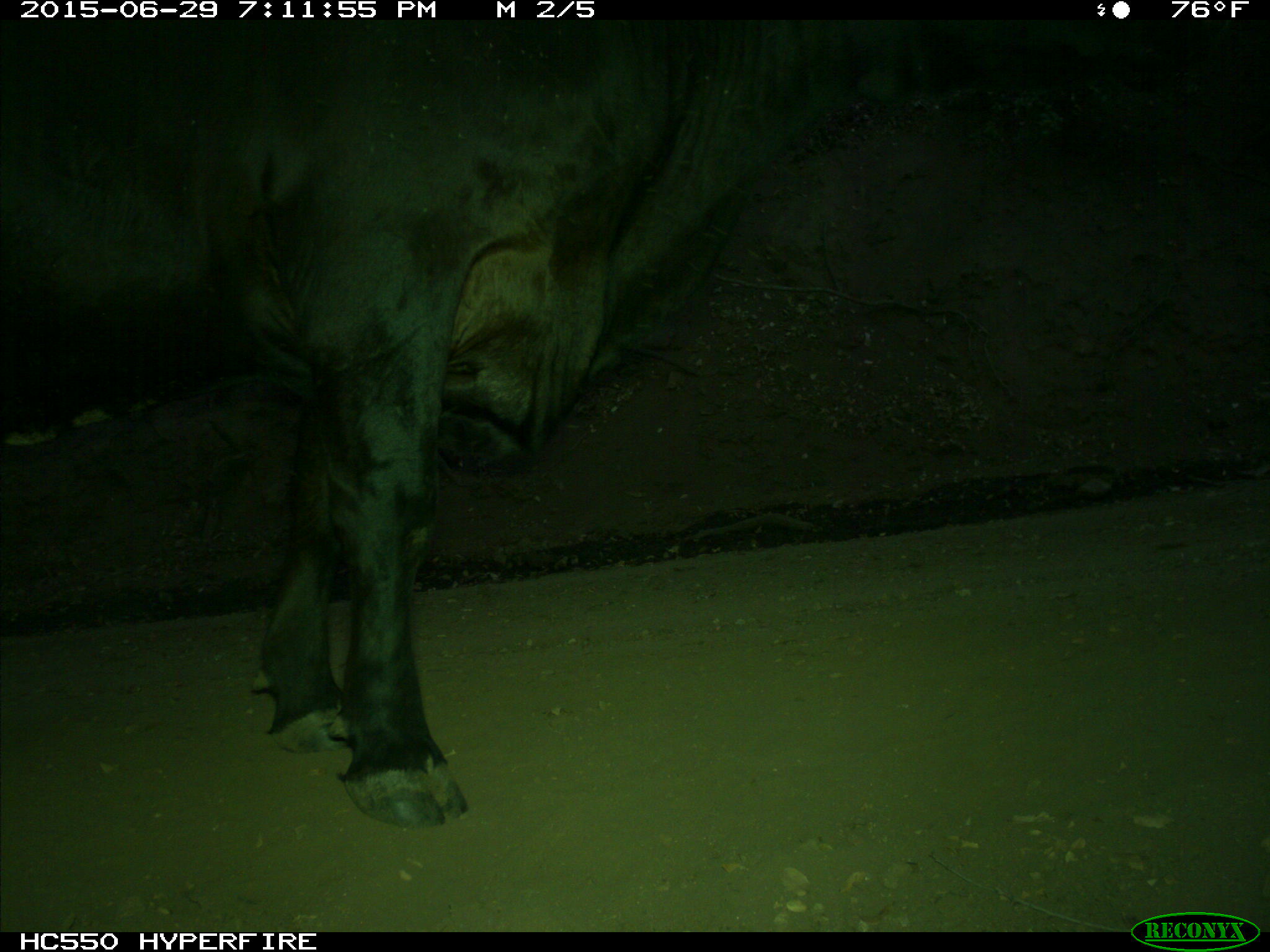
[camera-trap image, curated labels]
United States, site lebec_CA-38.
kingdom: Animalia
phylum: Chordata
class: Mammalia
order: Artiodactyla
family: Bovidae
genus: Bos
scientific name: Bos taurus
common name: domestic cow